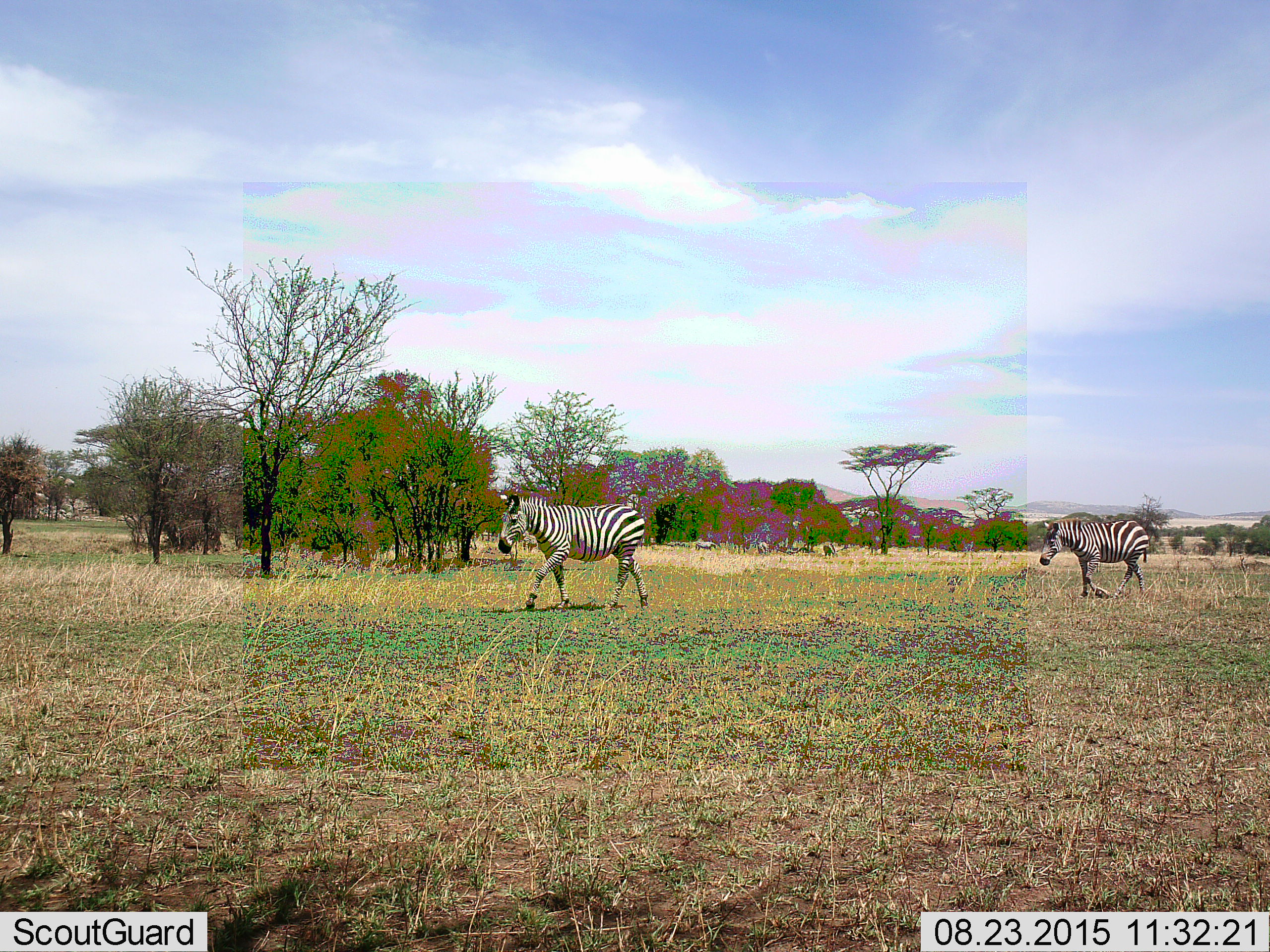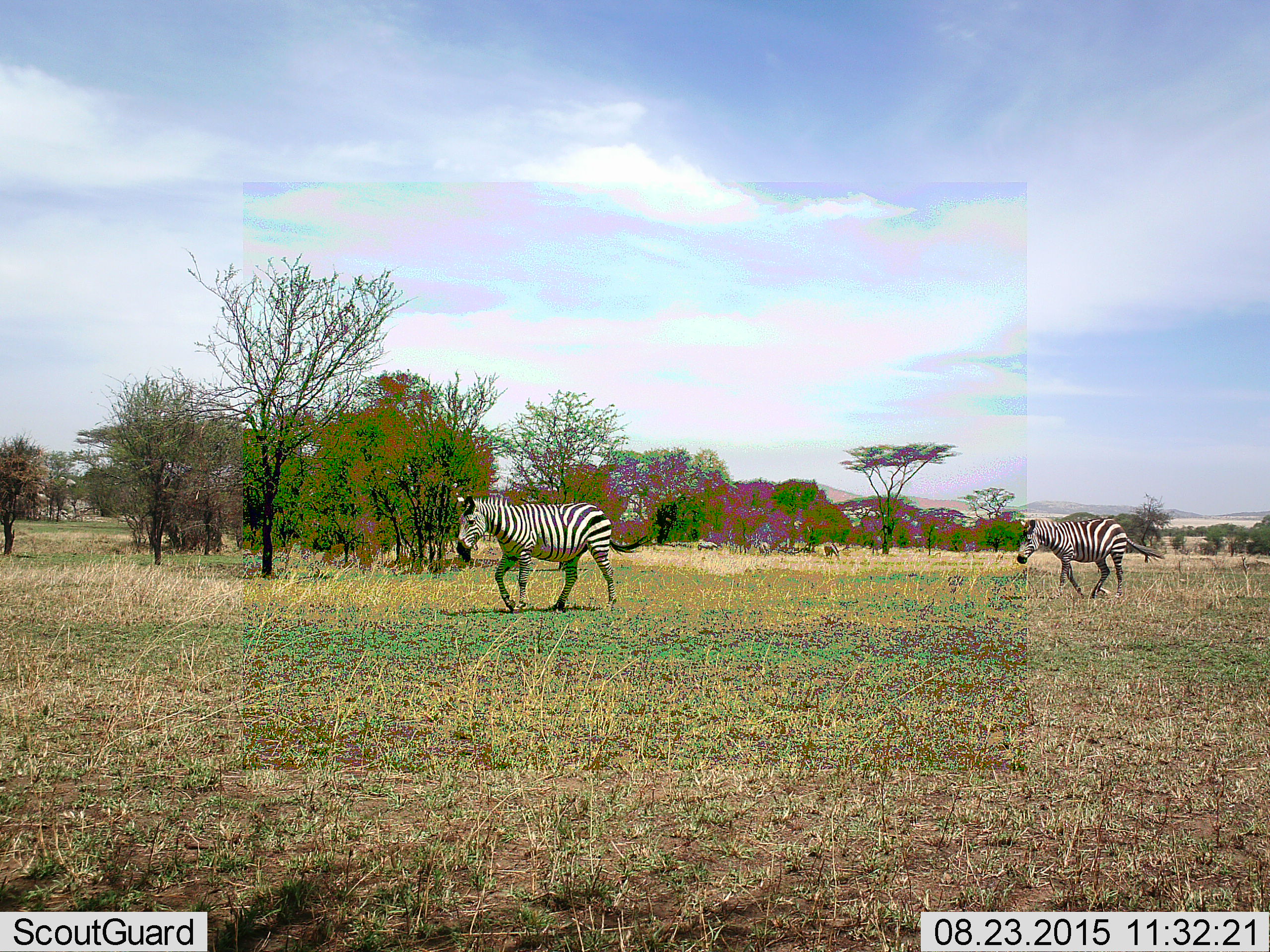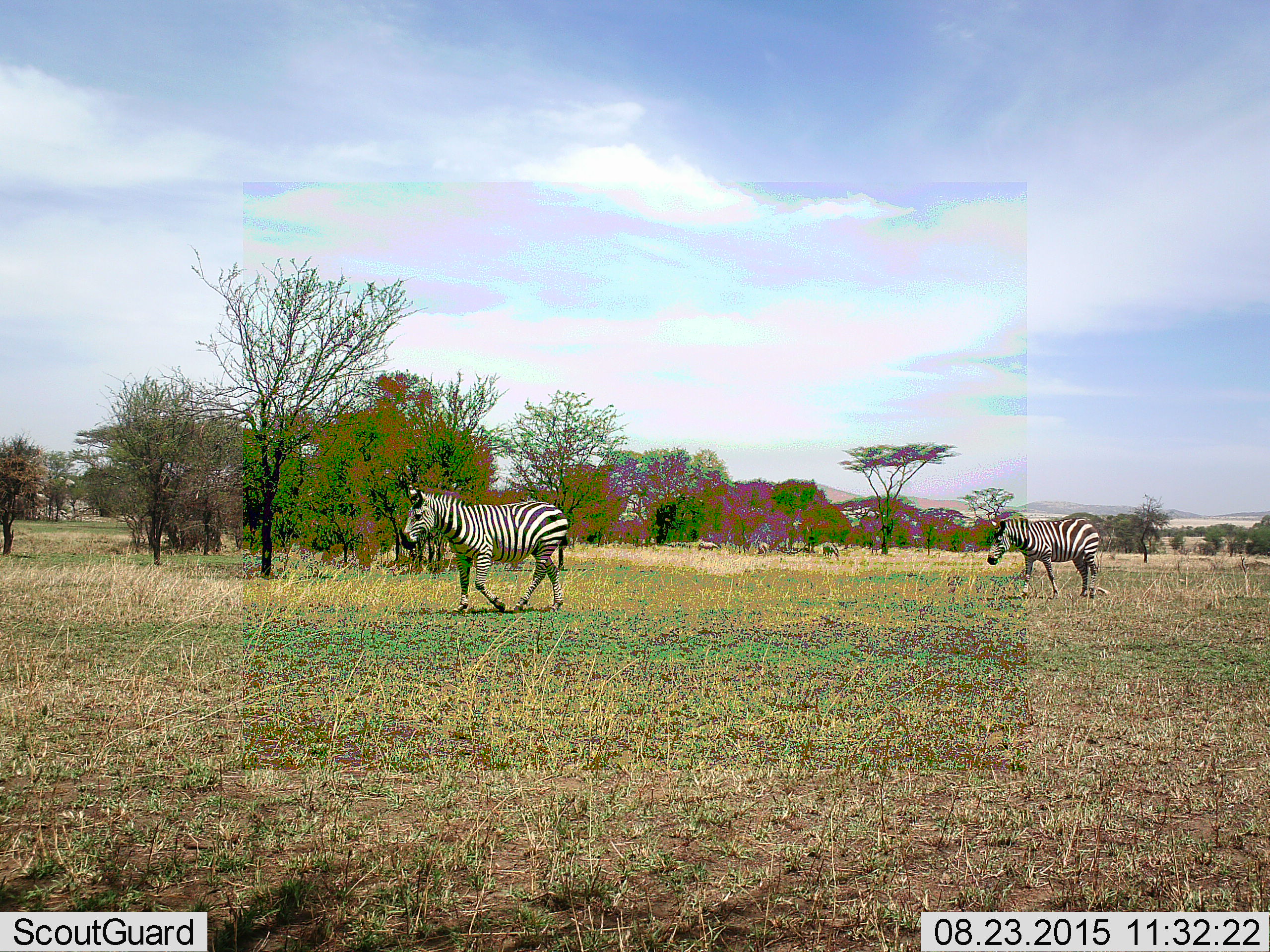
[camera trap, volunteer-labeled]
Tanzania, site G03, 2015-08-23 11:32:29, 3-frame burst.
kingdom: Animalia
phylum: Chordata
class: Mammalia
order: Perissodactyla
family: Equidae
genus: Equus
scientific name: Equus quagga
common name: plains zebra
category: zebra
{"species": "zebra (plains zebra) (Equus quagga)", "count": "2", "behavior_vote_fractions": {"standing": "25%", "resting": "0%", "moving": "92%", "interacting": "0%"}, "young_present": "0%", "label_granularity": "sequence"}